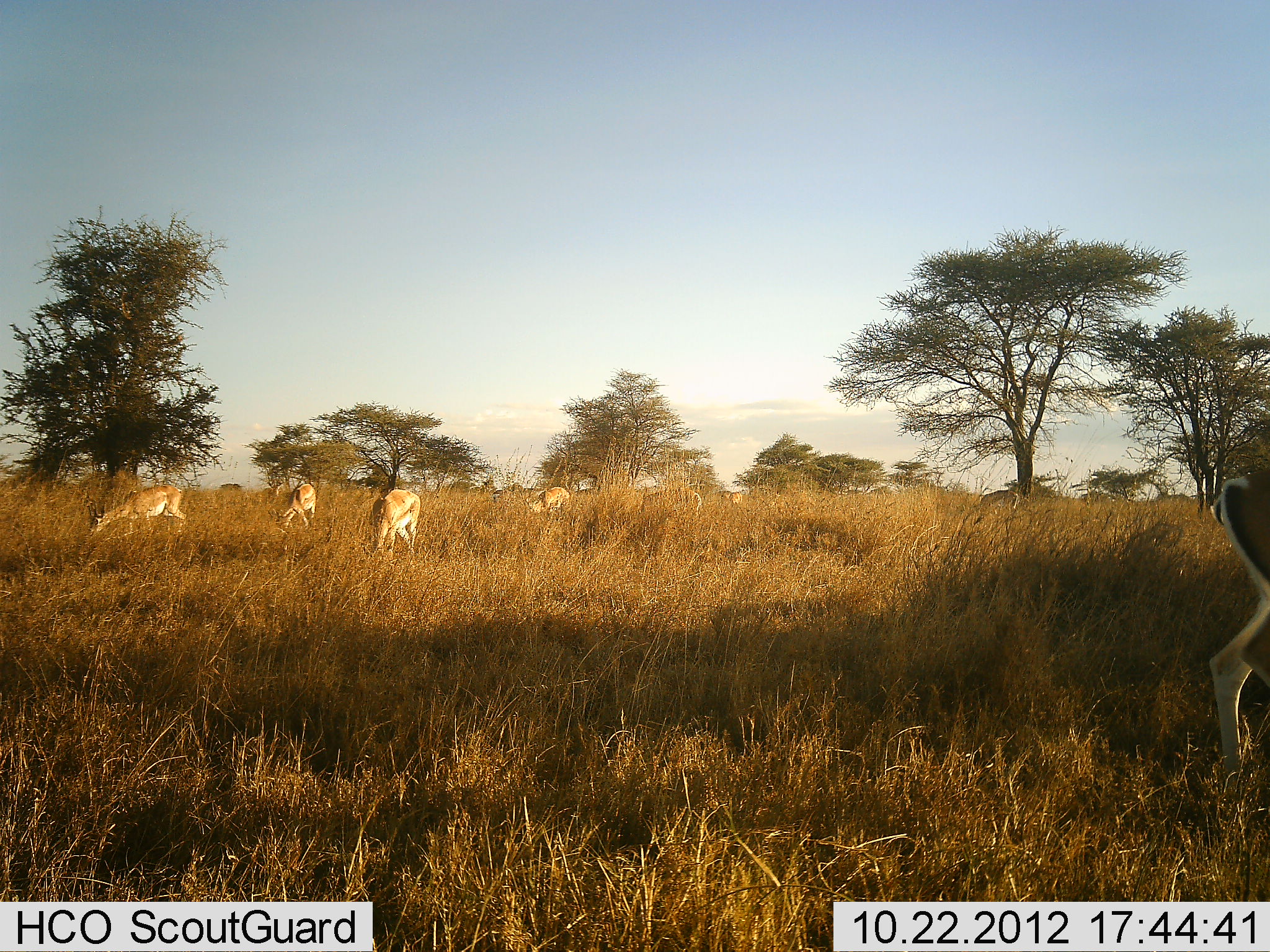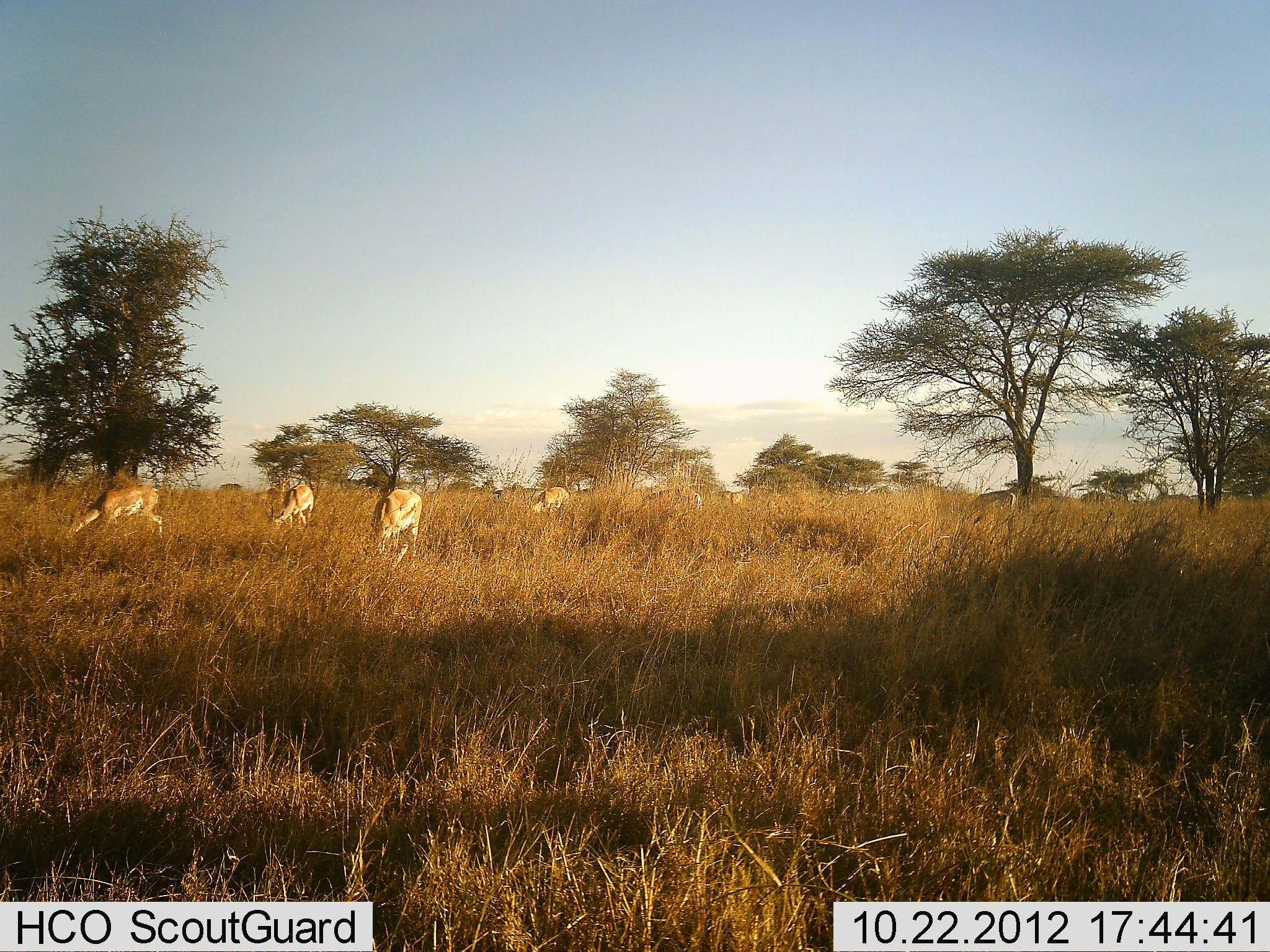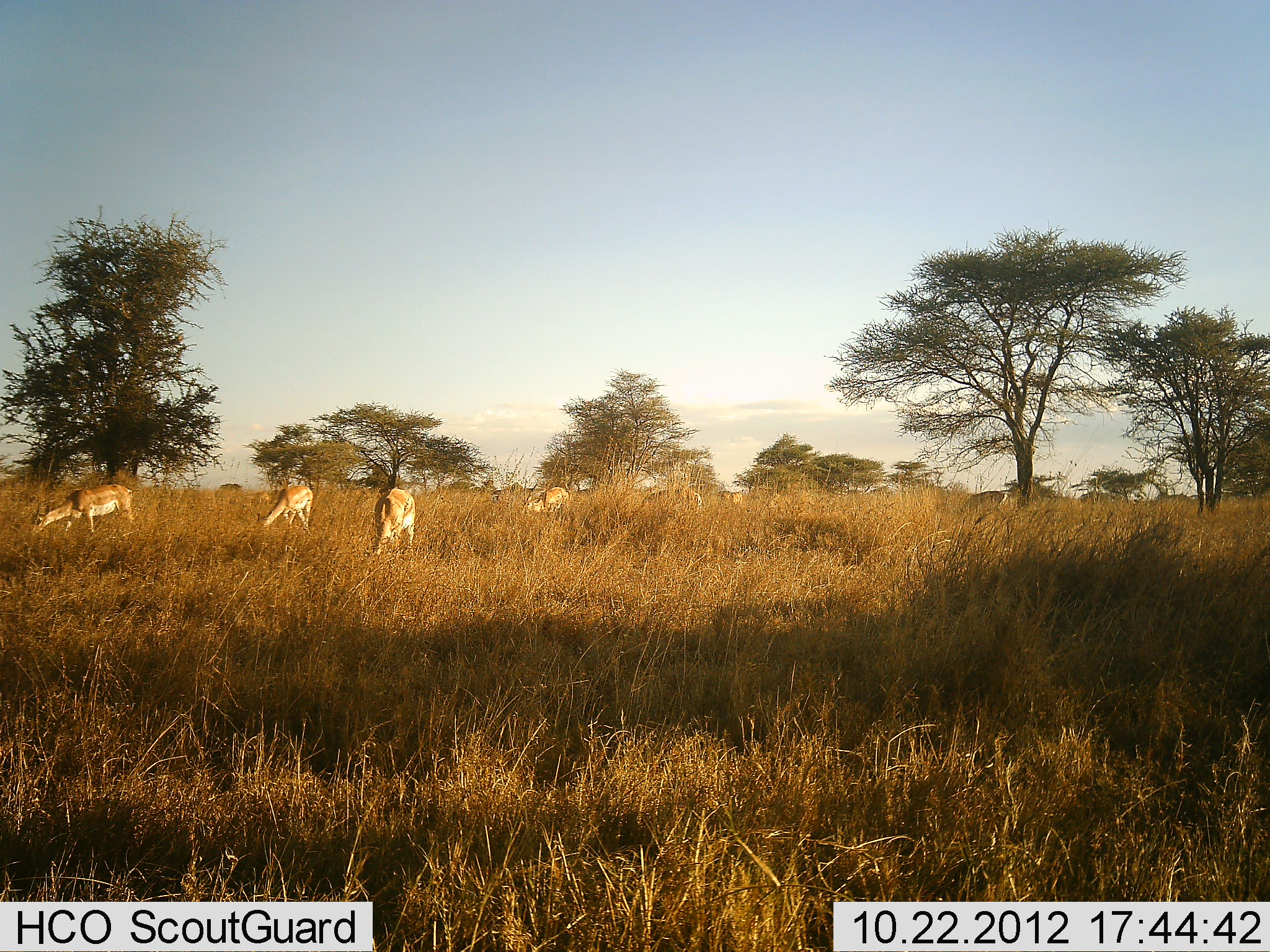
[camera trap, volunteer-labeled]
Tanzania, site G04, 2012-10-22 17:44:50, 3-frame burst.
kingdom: Animalia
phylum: Chordata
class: Mammalia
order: Artiodactyla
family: Bovidae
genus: Nanger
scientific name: Nanger granti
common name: grant's gazelle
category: gazellegrants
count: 5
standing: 27%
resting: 0%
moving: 0%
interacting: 0%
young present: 0%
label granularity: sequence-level